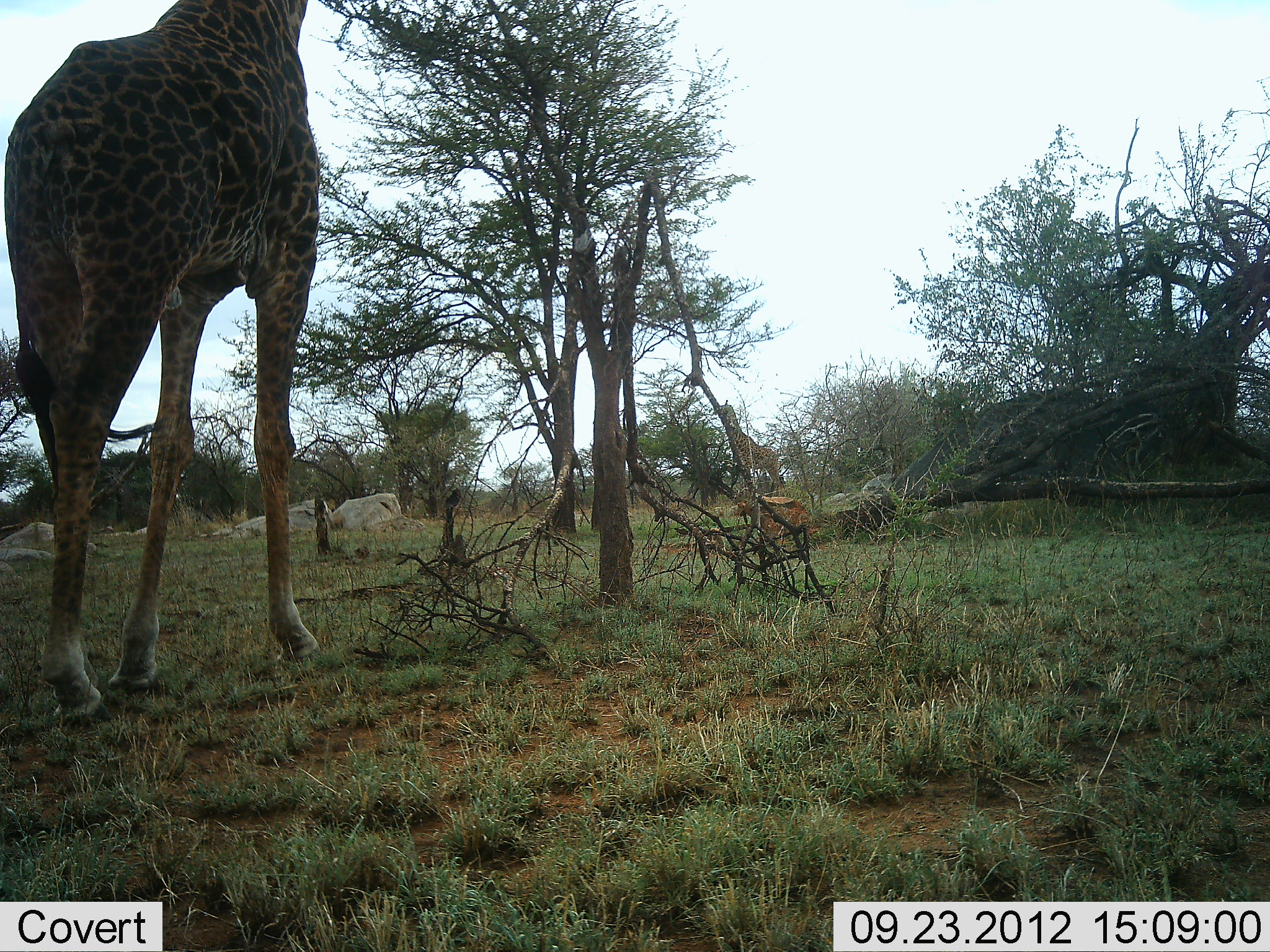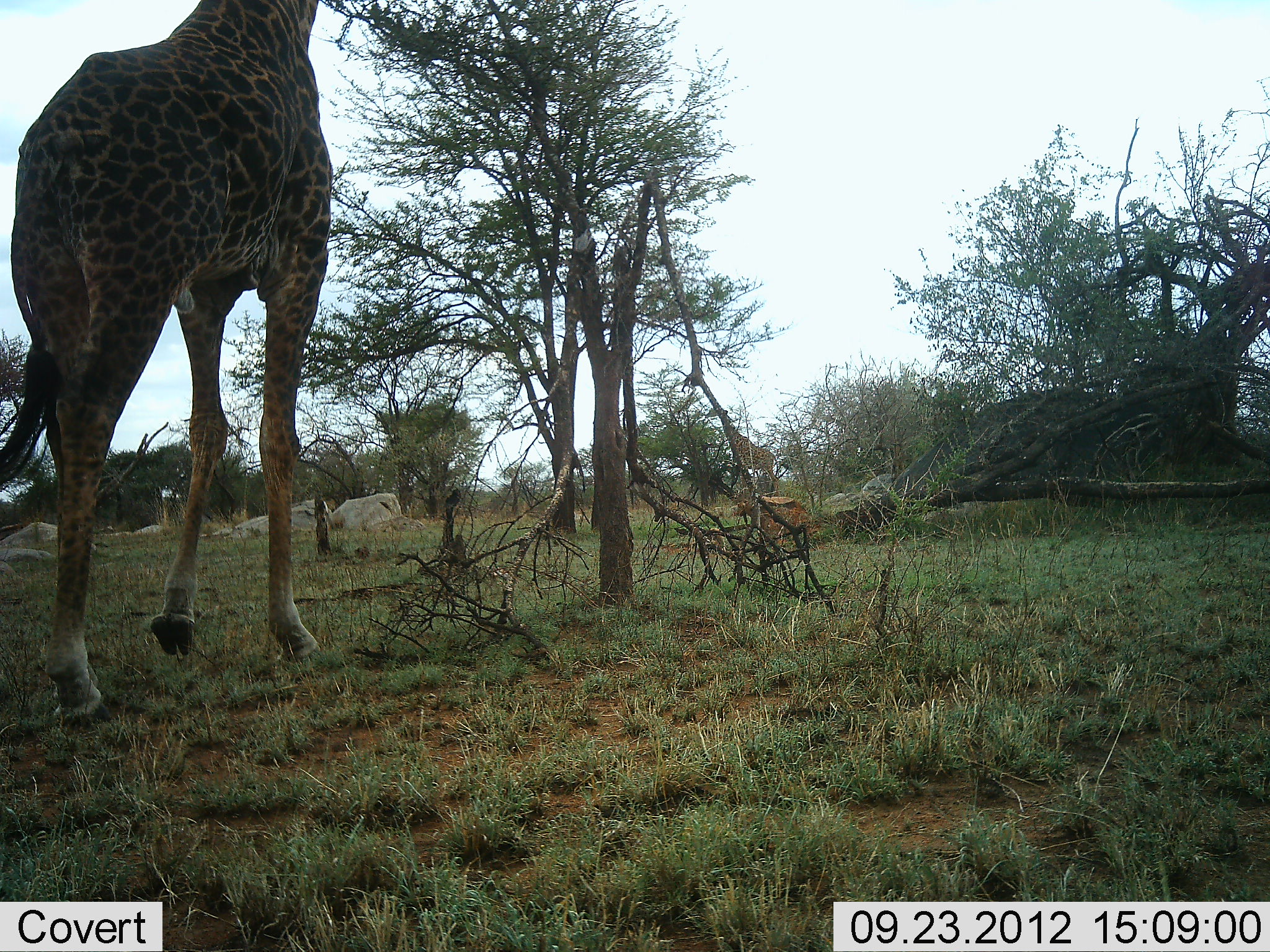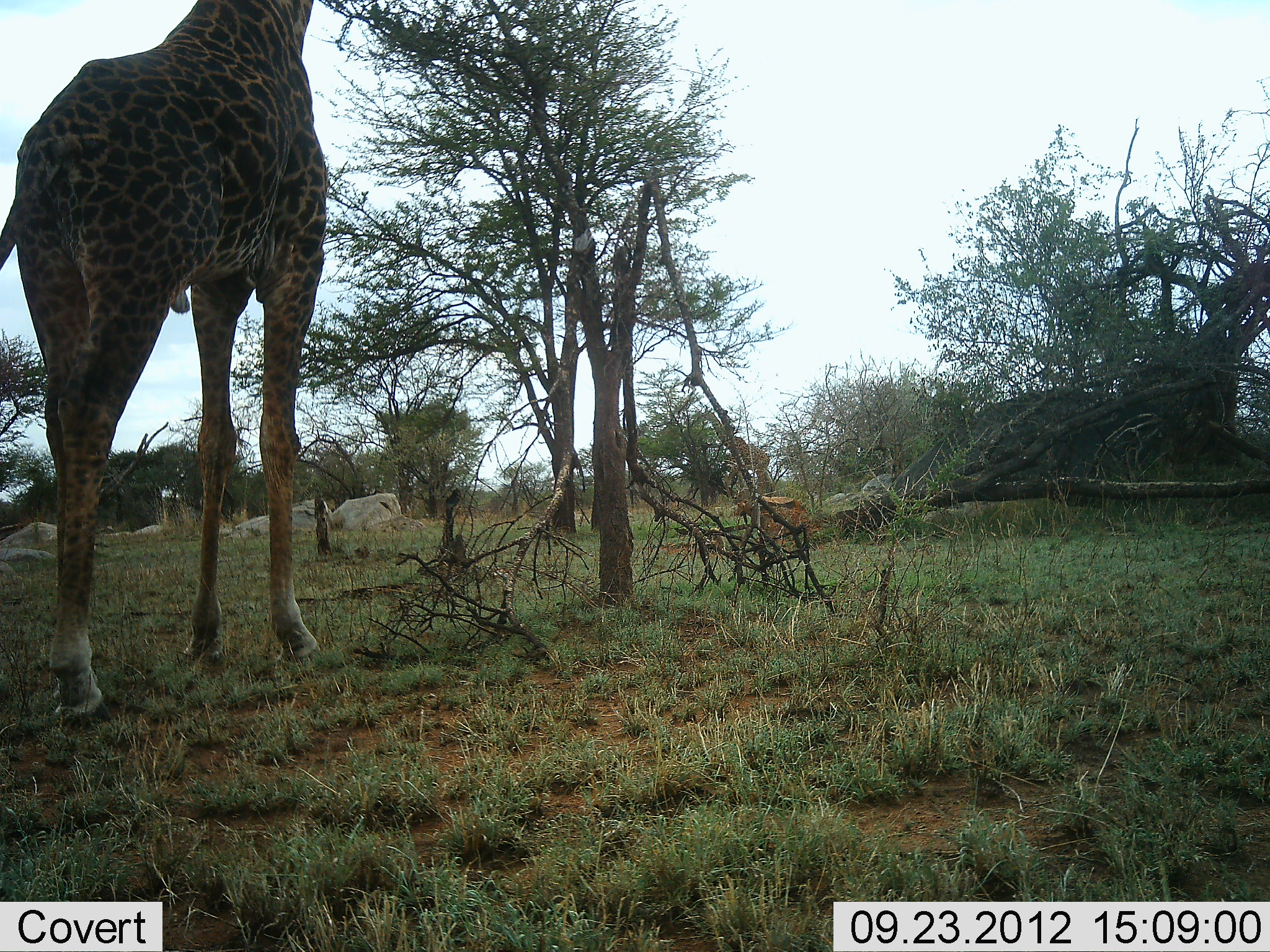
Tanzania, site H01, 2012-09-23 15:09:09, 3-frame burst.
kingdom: Animalia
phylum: Chordata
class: Mammalia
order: Artiodactyla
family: Giraffidae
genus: Giraffa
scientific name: Giraffa camelopardalis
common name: giraffe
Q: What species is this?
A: Giraffe (Giraffa camelopardalis).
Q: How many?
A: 2.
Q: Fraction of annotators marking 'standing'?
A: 20%.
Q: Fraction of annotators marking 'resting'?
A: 0%.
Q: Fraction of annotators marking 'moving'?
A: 80%.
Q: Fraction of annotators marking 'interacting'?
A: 0%.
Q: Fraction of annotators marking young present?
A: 0%.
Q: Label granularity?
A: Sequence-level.